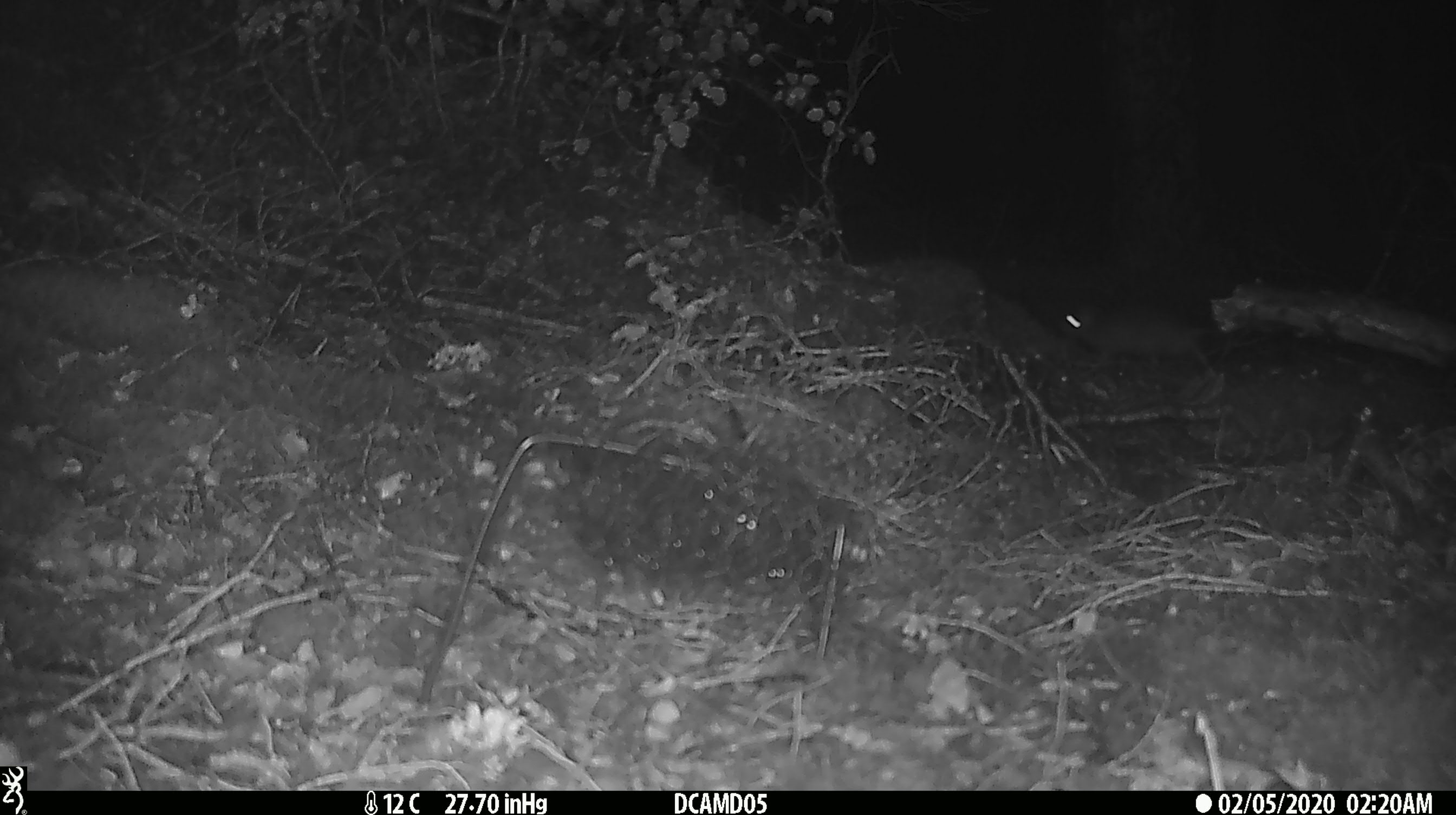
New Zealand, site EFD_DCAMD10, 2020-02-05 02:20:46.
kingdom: Animalia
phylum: Chordata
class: Mammalia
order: Rodentia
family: Muridae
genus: Mus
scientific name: Mus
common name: mouse